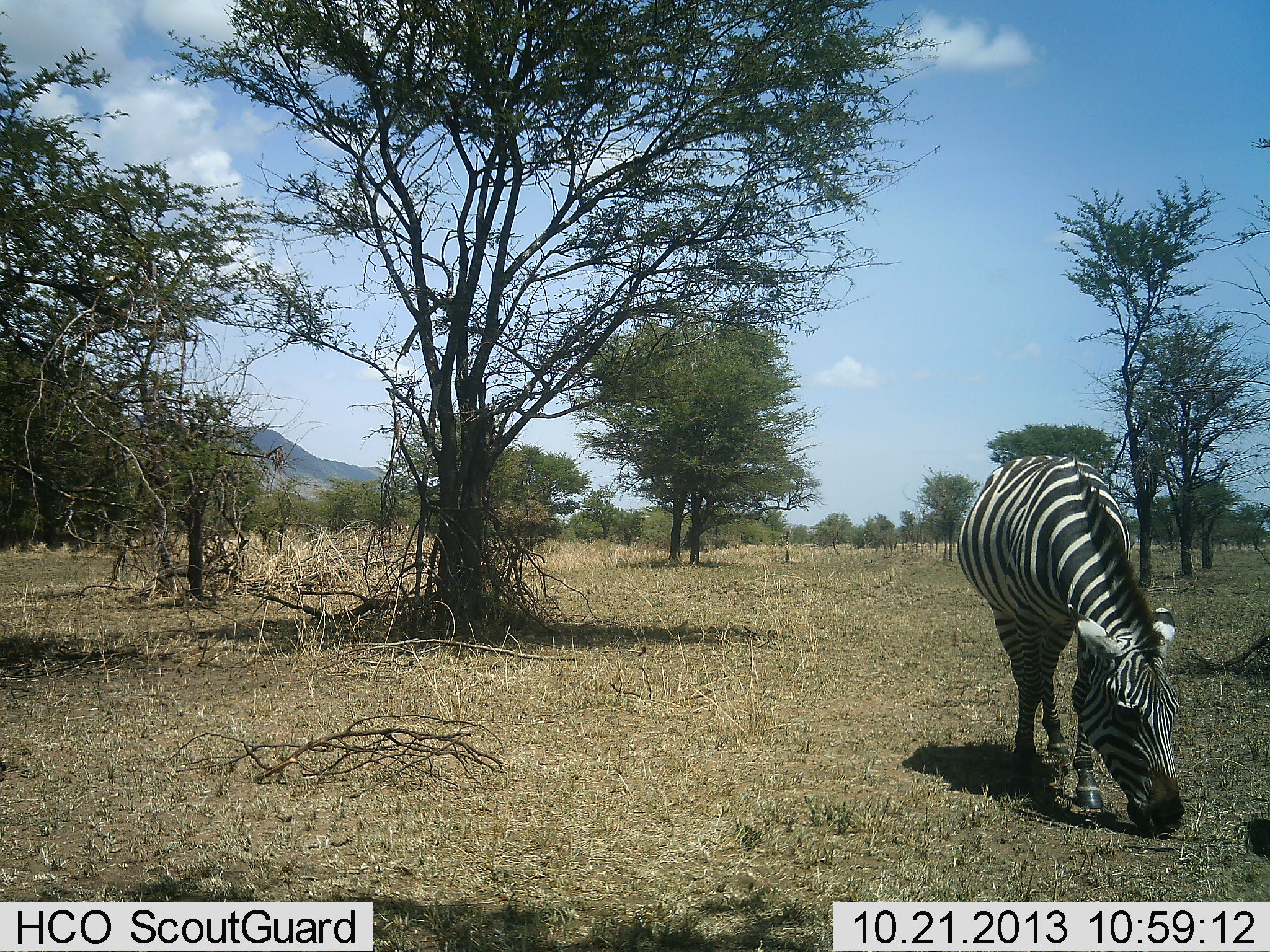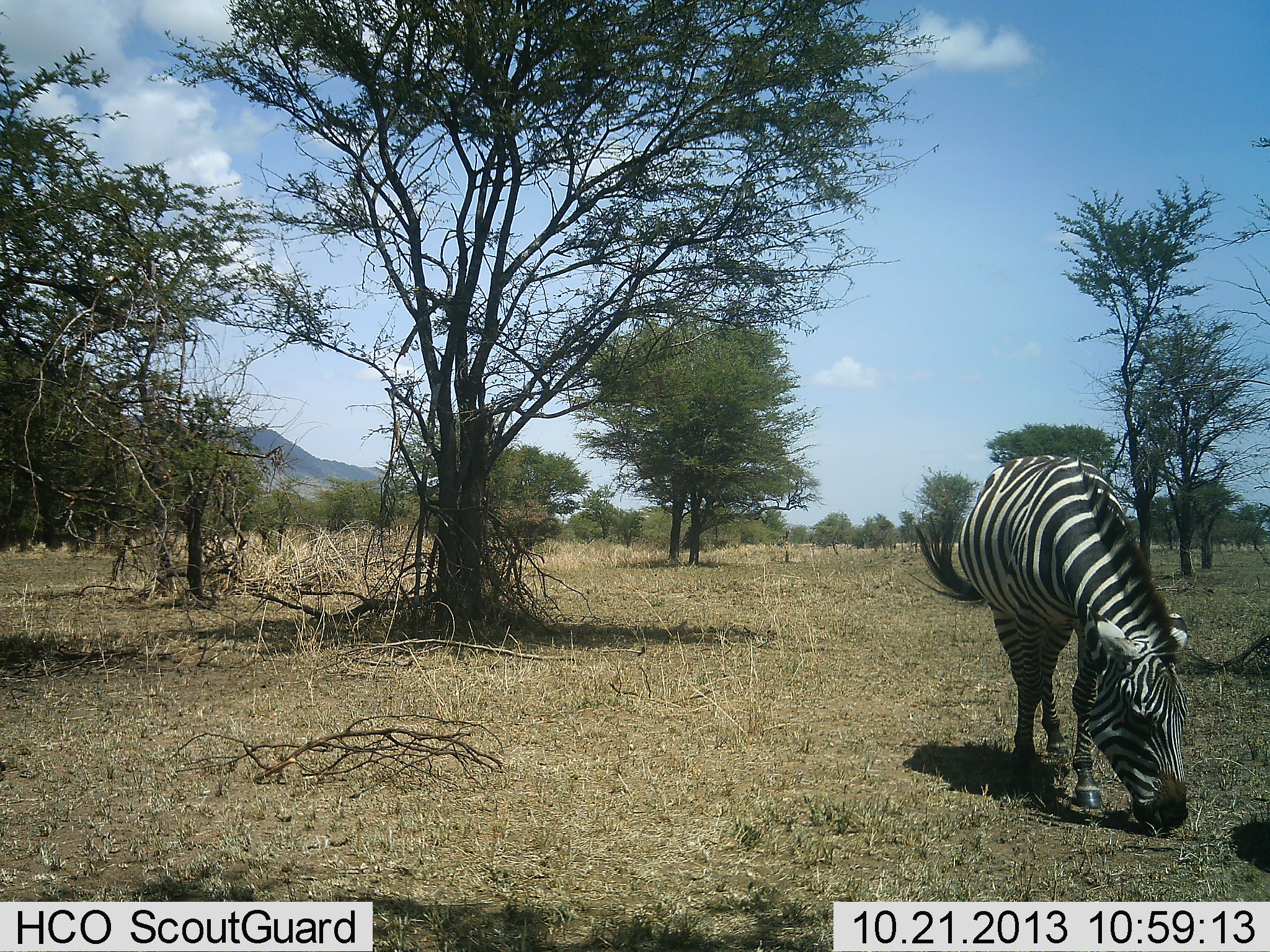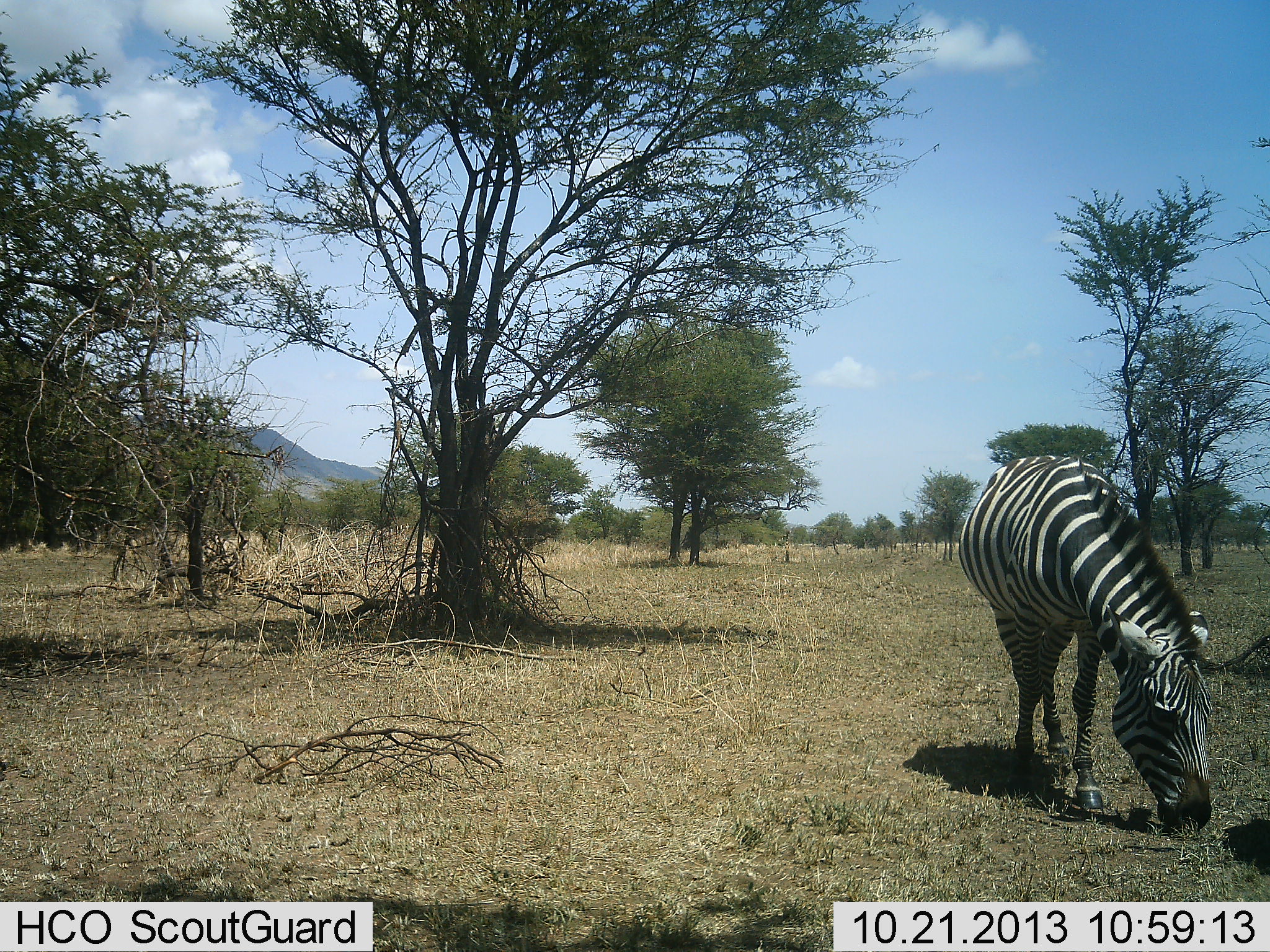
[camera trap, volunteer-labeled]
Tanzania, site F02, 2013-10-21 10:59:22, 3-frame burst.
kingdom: Animalia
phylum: Chordata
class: Mammalia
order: Perissodactyla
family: Equidae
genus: Equus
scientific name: Equus quagga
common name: plains zebra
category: zebra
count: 1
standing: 17%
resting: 0%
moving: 3%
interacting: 0%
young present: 0%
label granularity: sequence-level